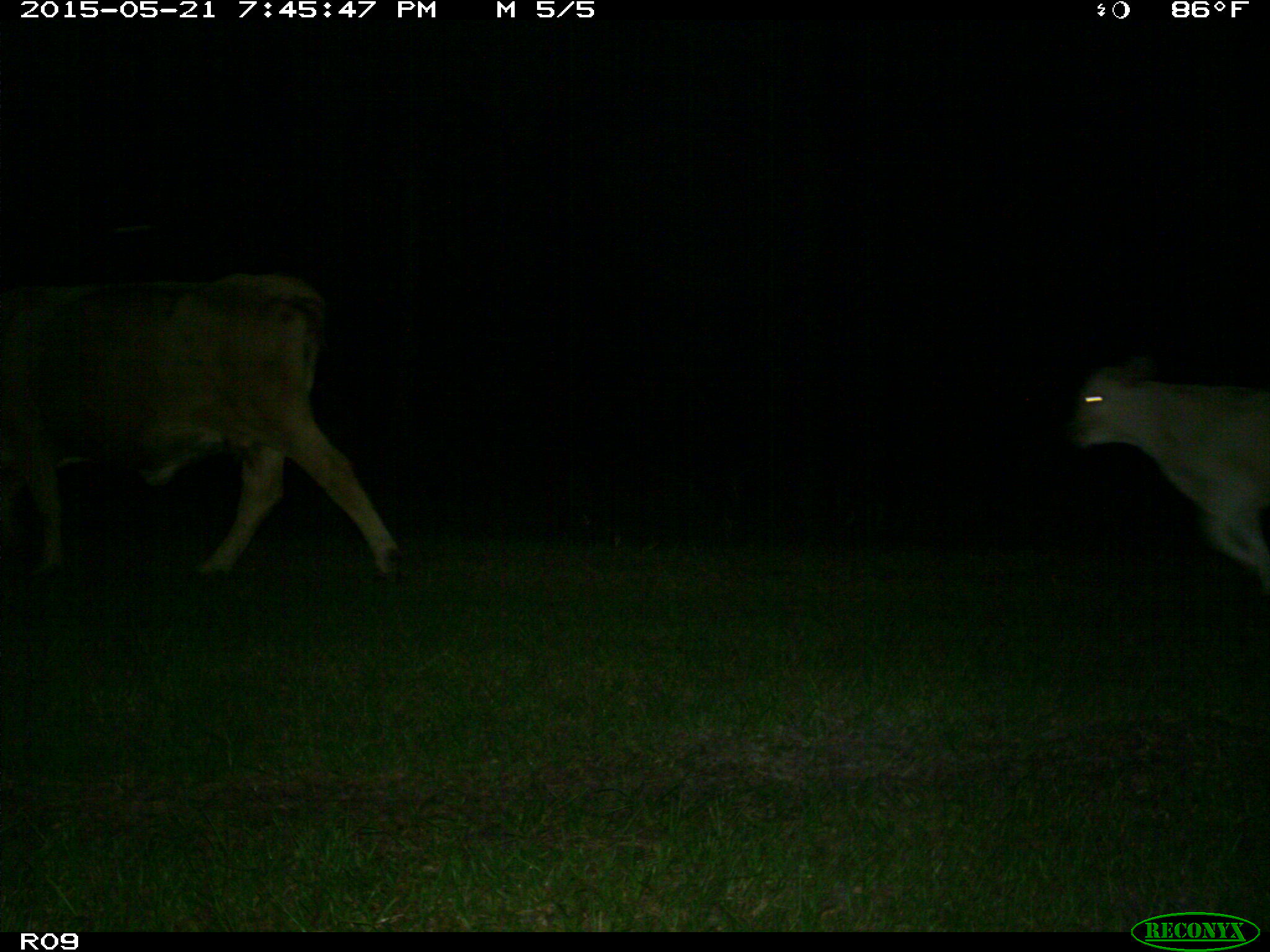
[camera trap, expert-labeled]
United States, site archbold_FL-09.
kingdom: Animalia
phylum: Chordata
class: Mammalia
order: Artiodactyla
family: Bovidae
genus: Bos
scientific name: Bos taurus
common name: domestic cow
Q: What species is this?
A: Bos taurus (domestic cow).